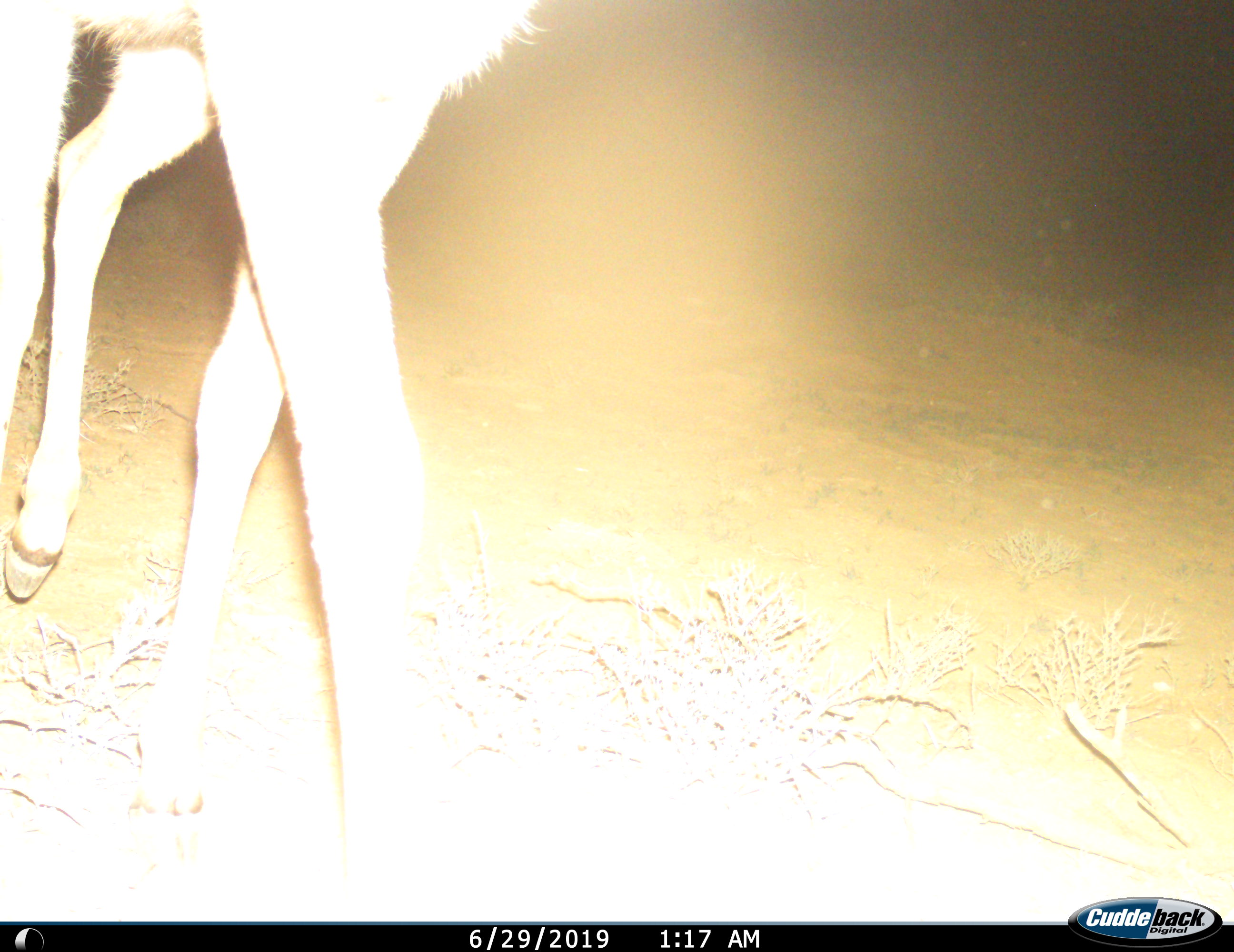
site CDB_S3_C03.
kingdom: Animalia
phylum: Chordata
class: Mammalia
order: Artiodactyla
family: Bovidae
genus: Tragelaphus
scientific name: Tragelaphus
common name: kudu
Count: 1.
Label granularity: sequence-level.